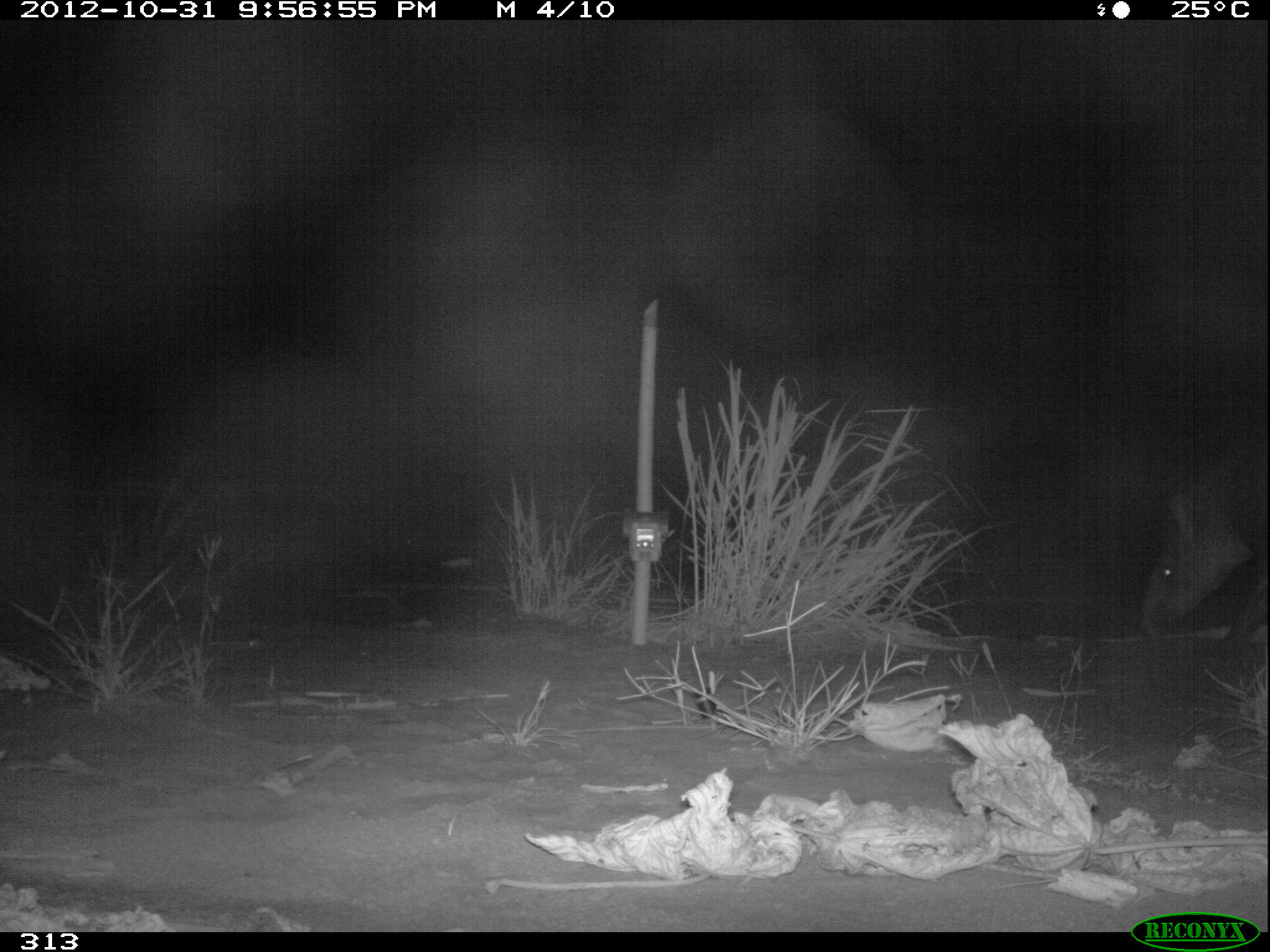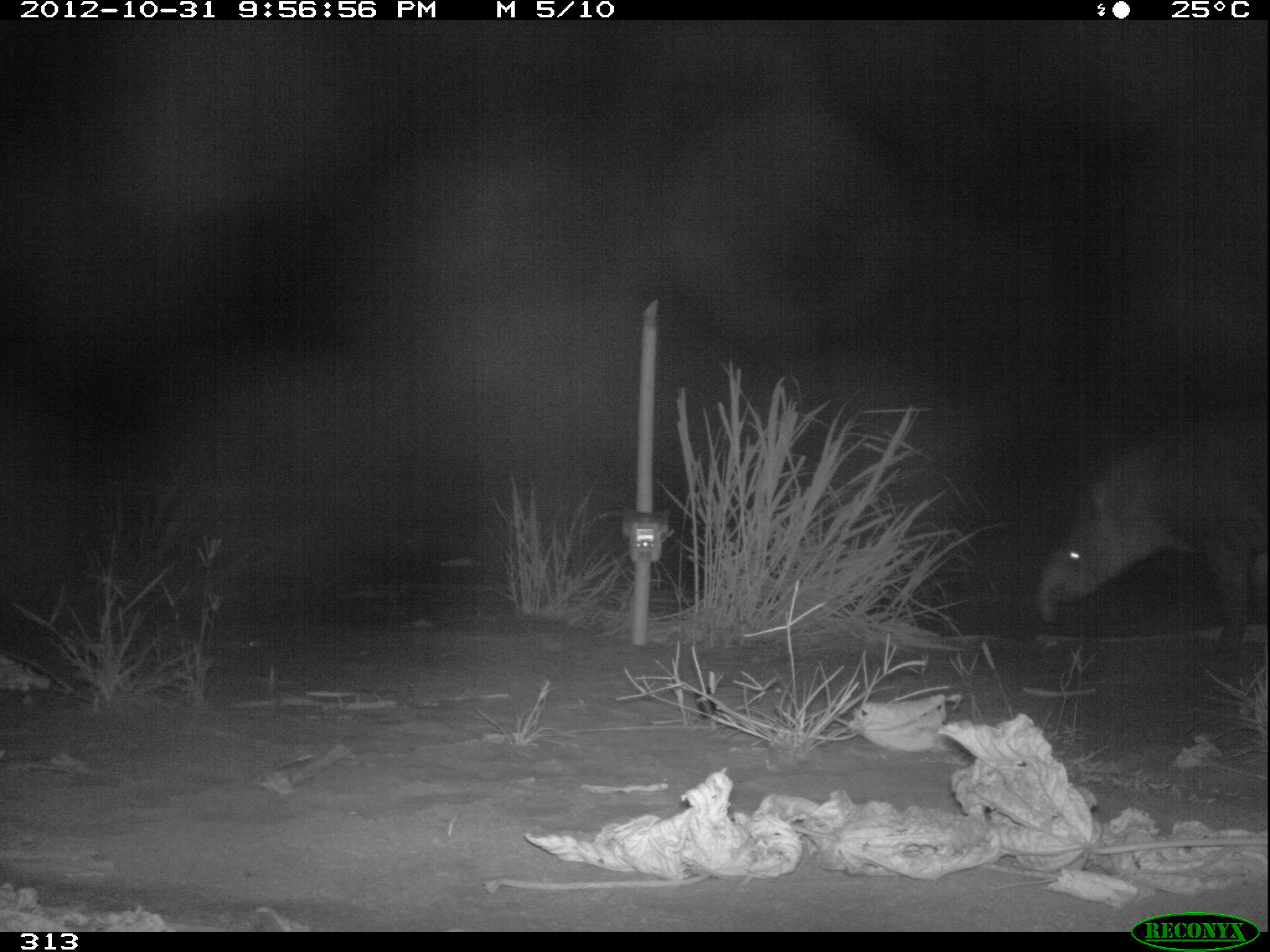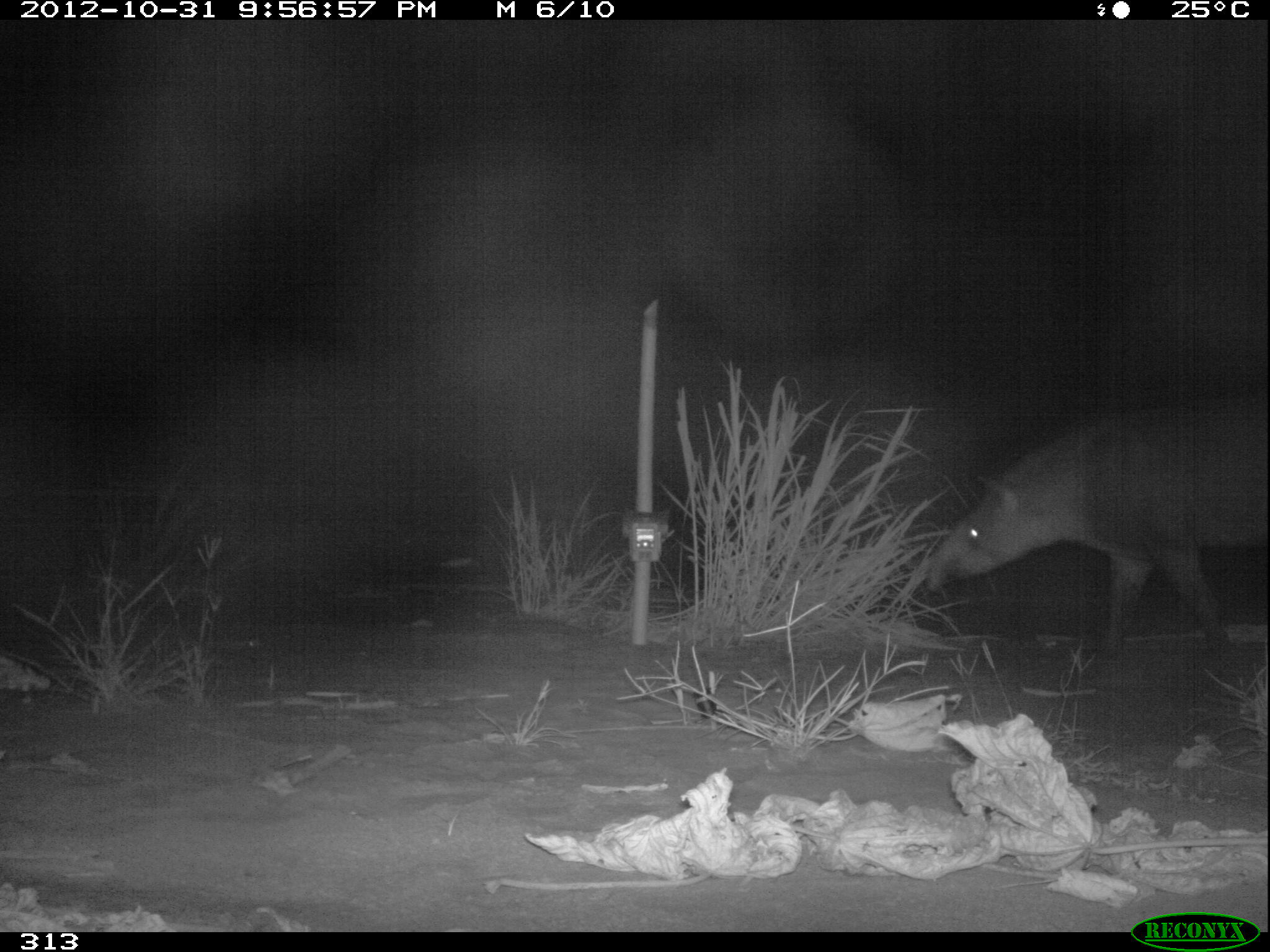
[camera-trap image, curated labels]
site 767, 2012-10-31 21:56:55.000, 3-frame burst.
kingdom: Animalia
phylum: Chordata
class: Mammalia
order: Perissodactyla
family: Tapiridae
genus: Tapirus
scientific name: Tapirus terrestris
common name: south american tapir